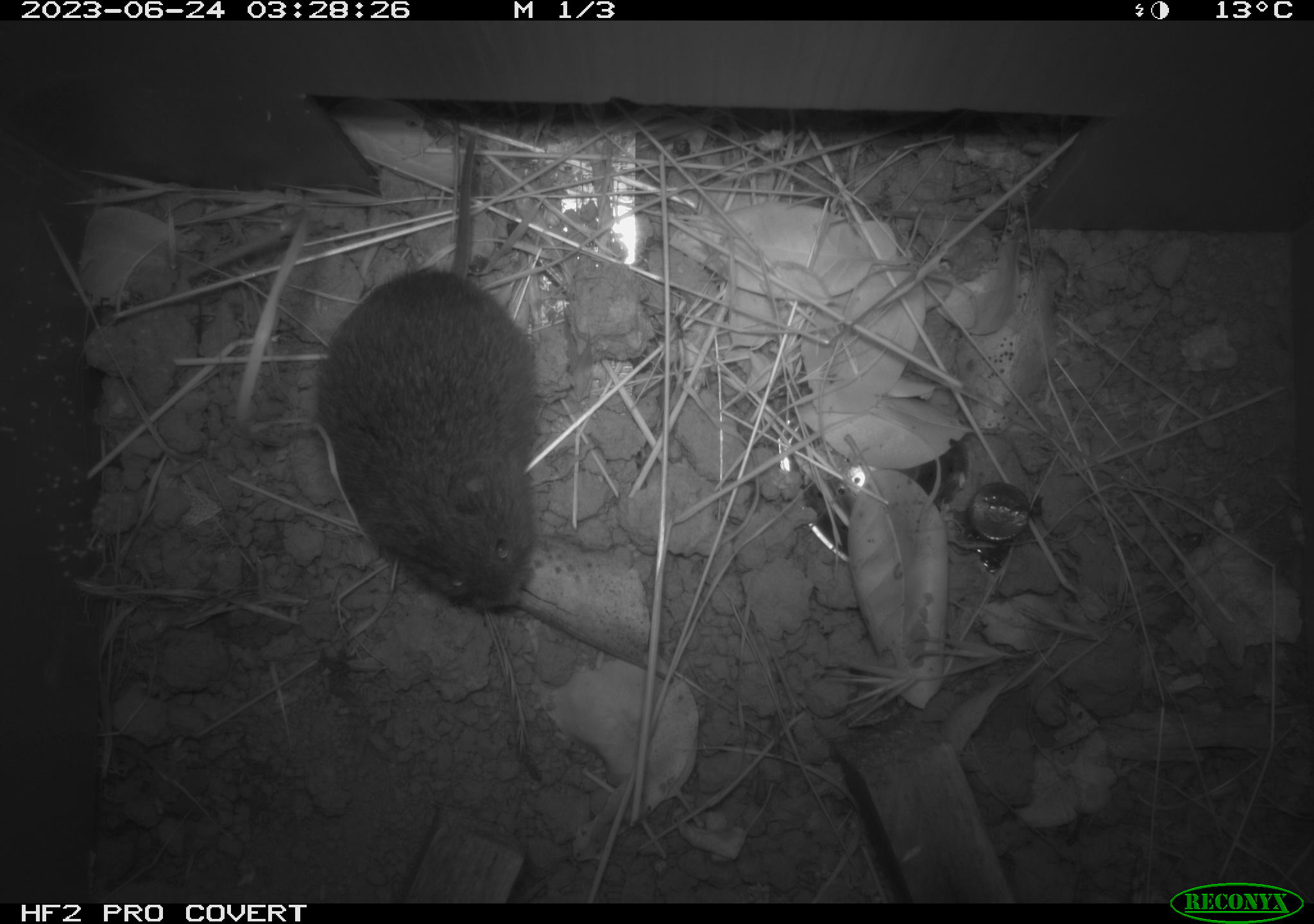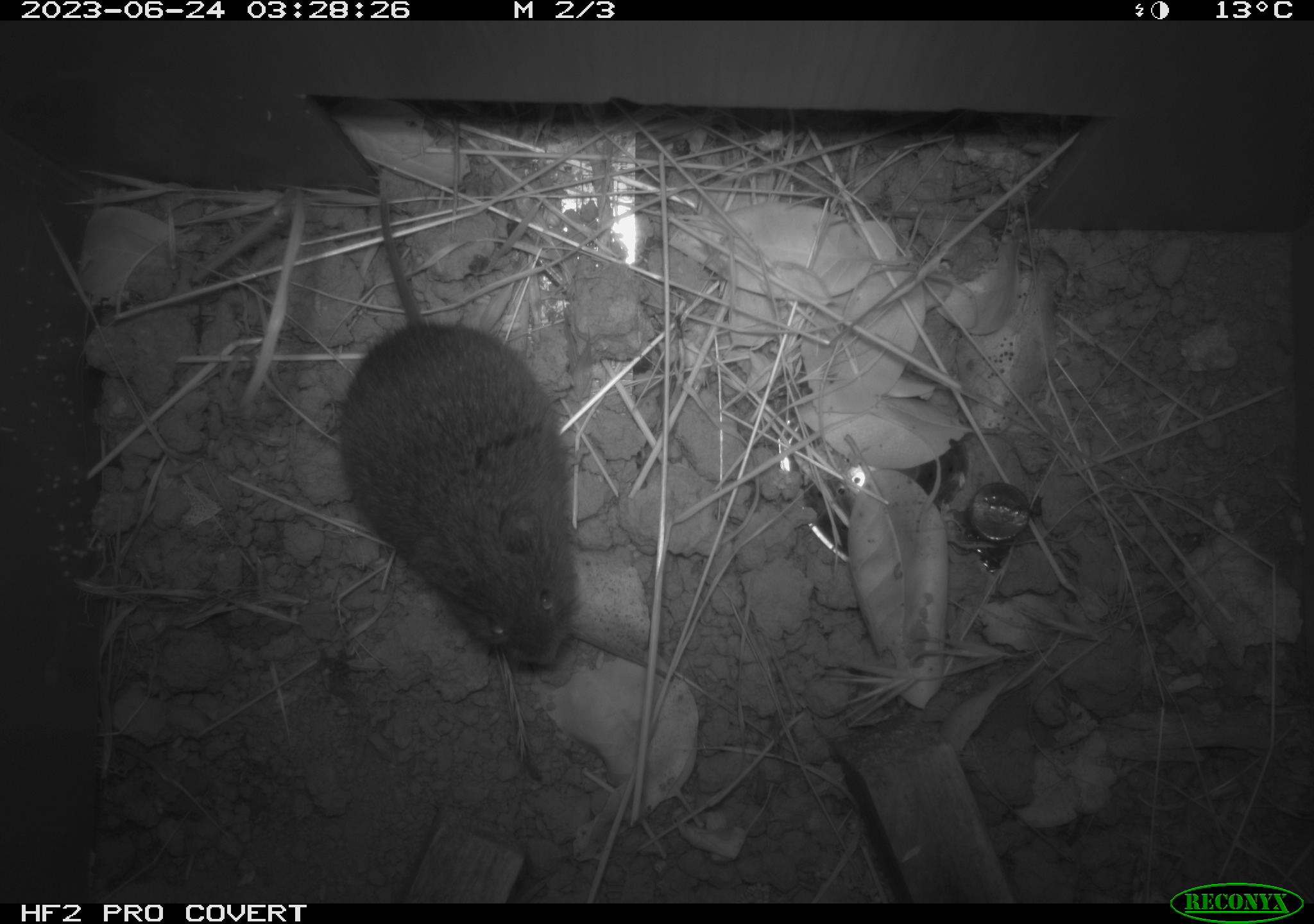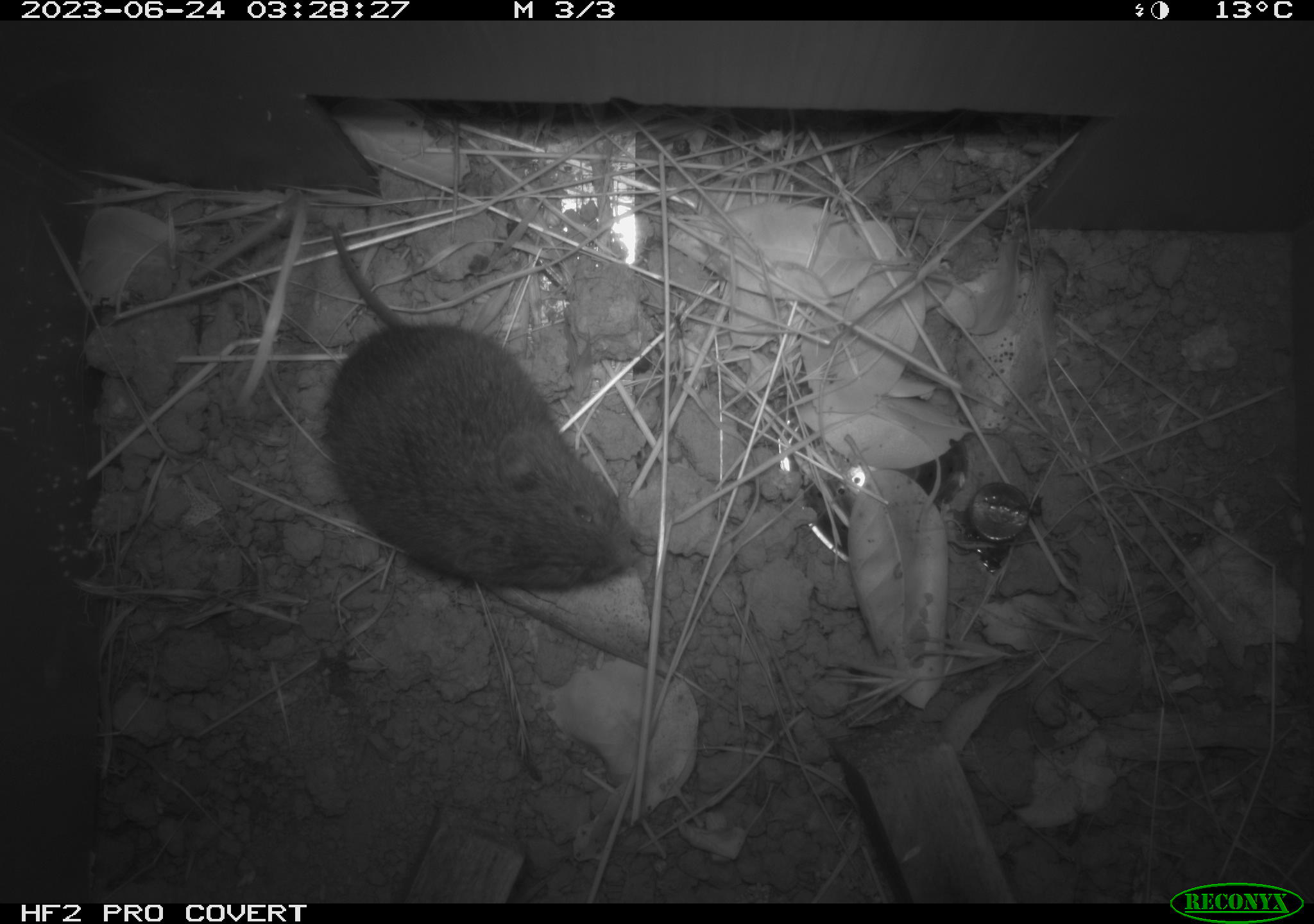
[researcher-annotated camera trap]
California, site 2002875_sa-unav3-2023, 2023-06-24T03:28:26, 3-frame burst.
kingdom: Animalia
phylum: Chordata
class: Mammalia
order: Rodentia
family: Cricetidae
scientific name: Arvicolinae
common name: voles, lemmings, and muskrats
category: arvicolinae subfamily